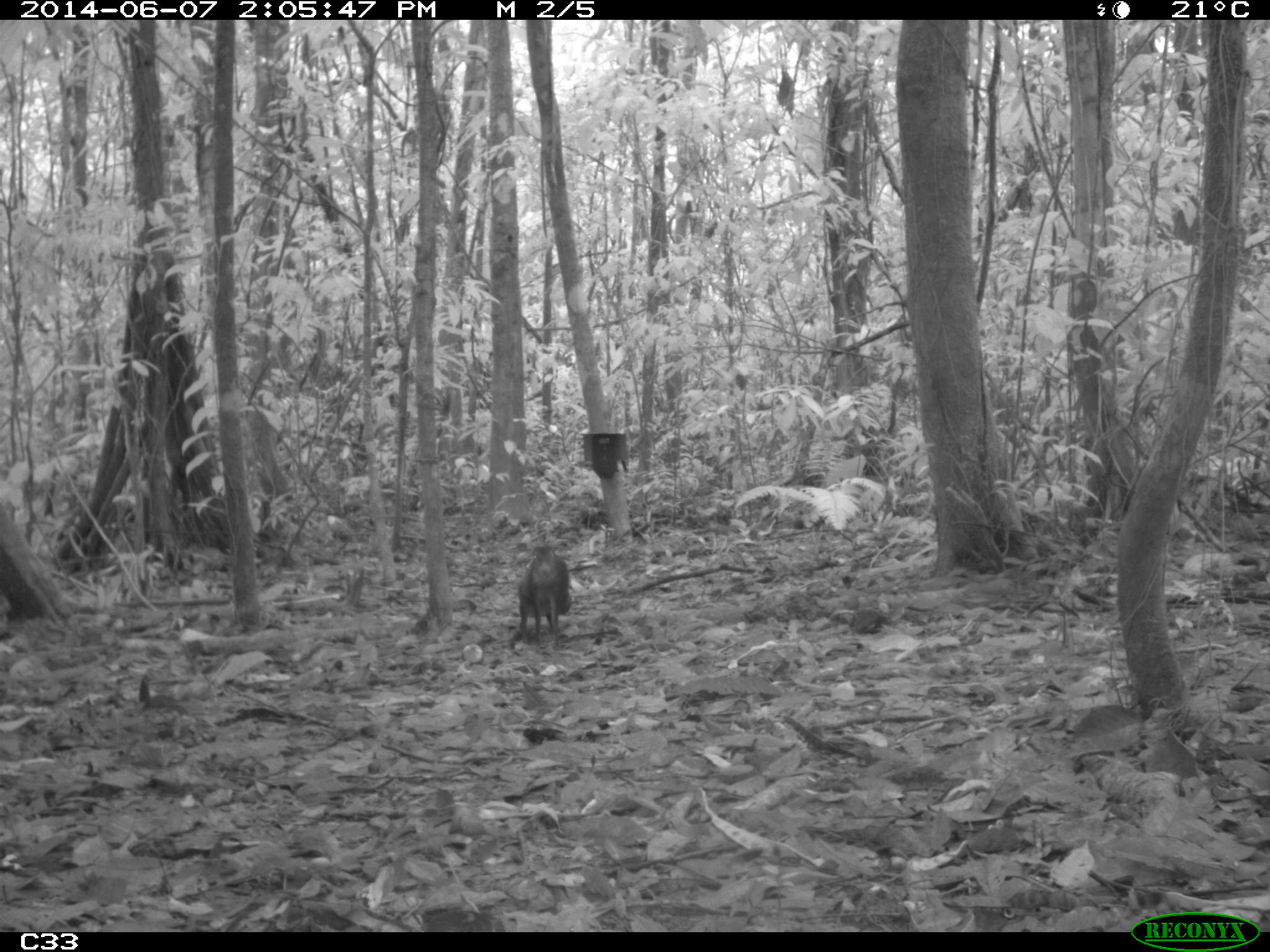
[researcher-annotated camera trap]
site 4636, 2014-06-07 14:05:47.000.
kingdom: Animalia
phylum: Chordata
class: Mammalia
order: Rodentia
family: Dasyproctidae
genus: Dasyprocta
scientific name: Dasyprocta leporina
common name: red-rumped agouti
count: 1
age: adult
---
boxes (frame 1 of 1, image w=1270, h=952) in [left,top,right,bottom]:
dasyprocta leporina: [514,540,572,651]